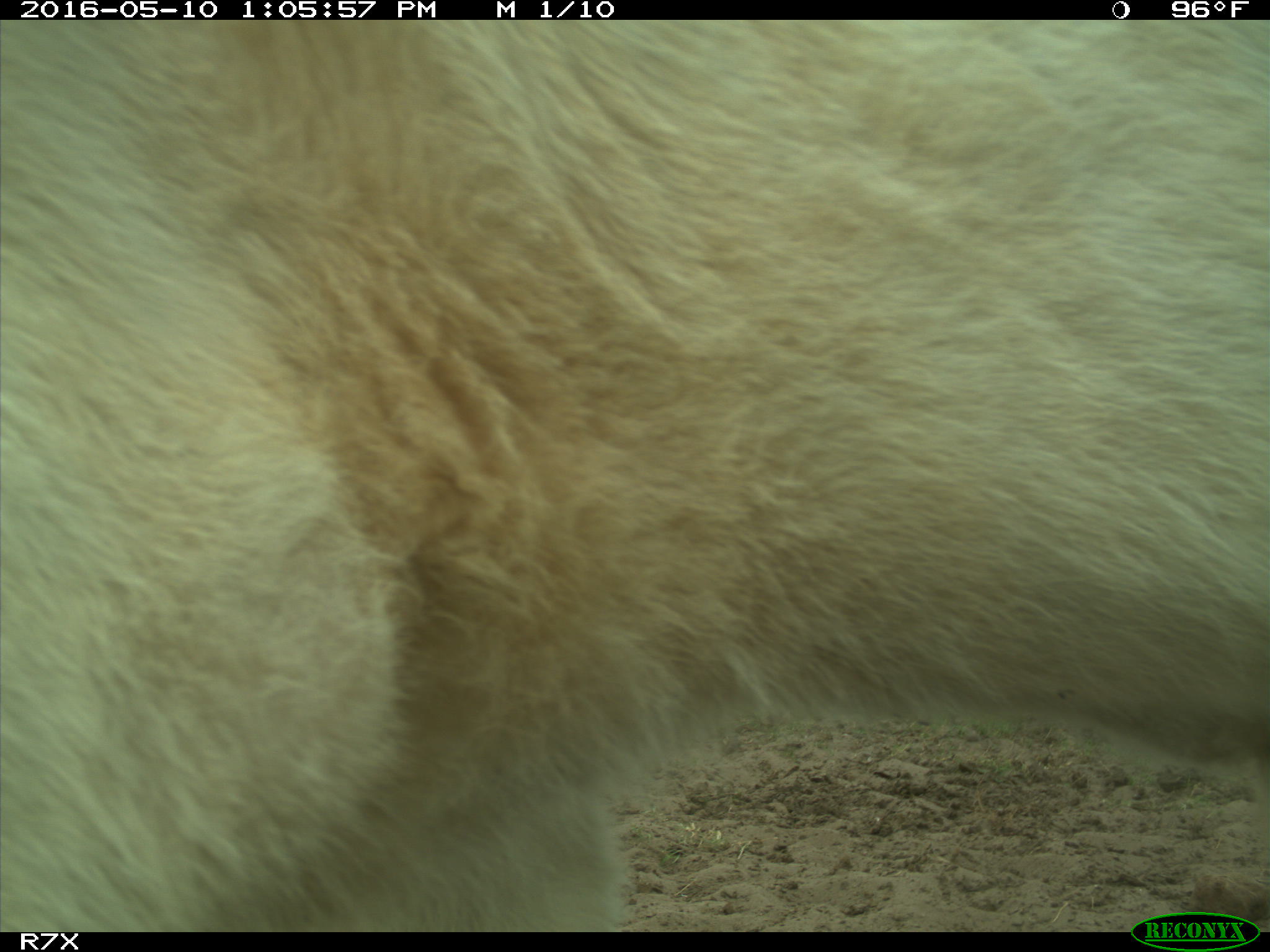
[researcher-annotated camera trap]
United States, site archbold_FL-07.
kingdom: Animalia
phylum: Chordata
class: Mammalia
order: Artiodactyla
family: Bovidae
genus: Bos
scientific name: Bos taurus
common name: domestic cow